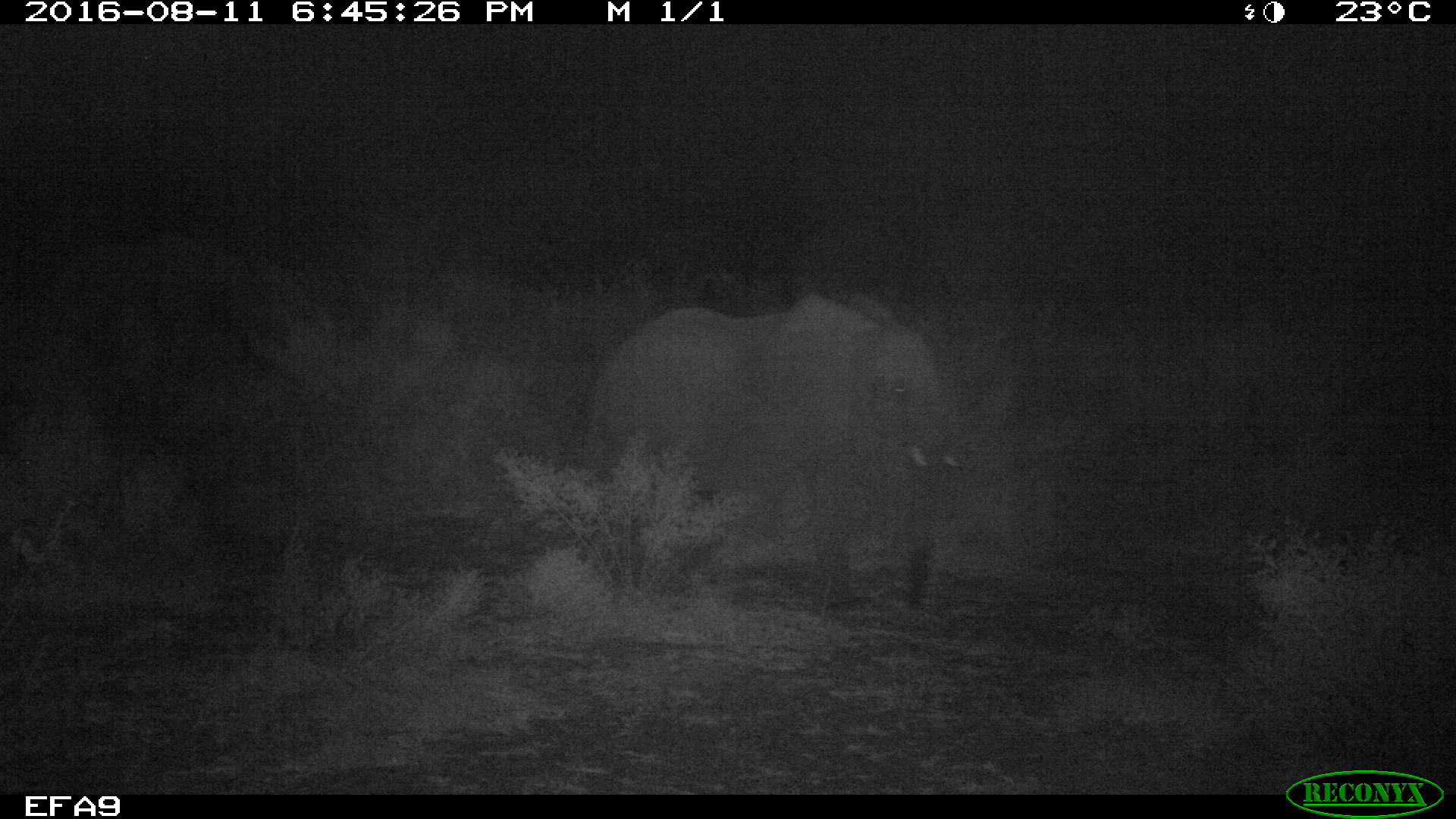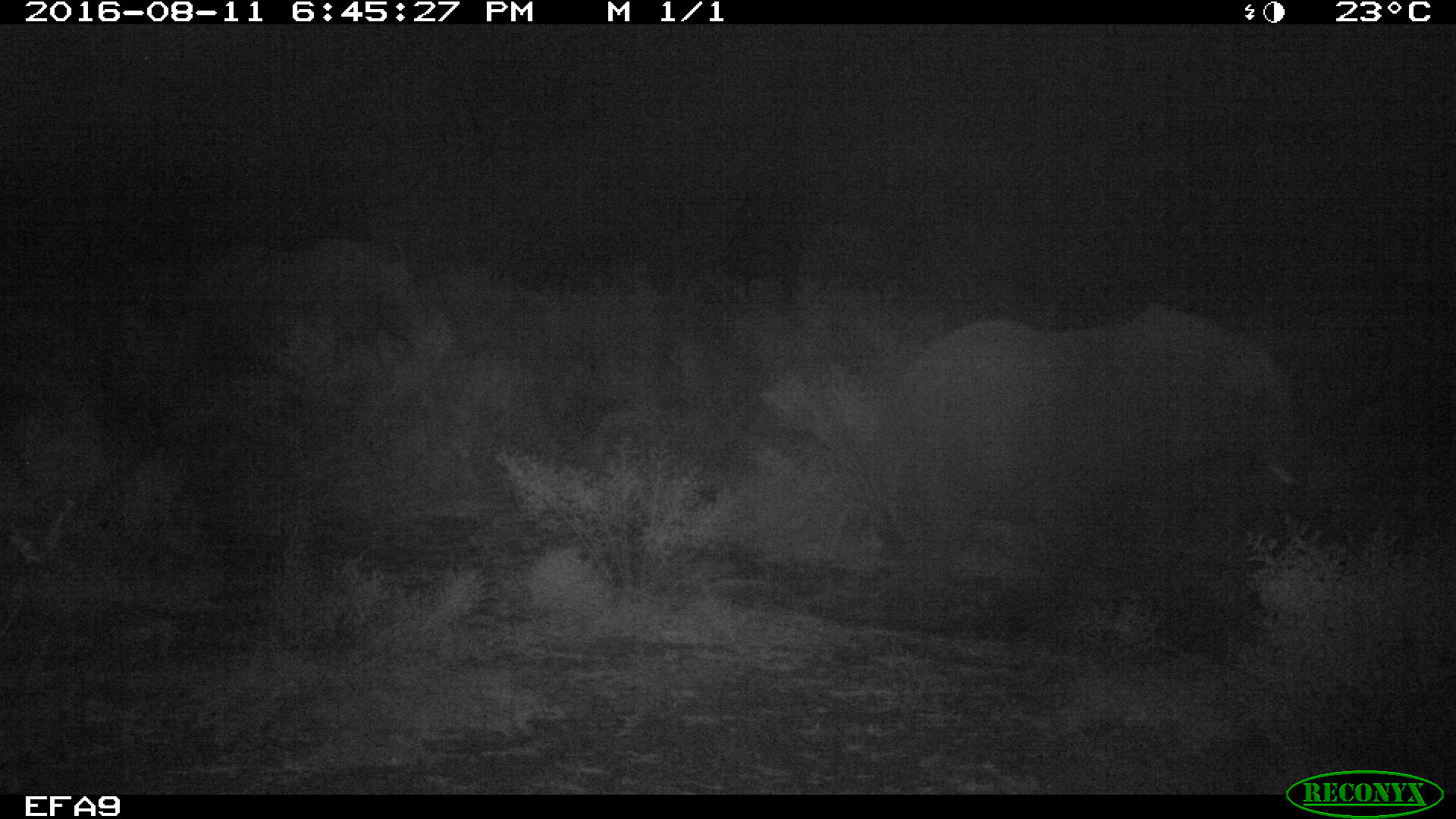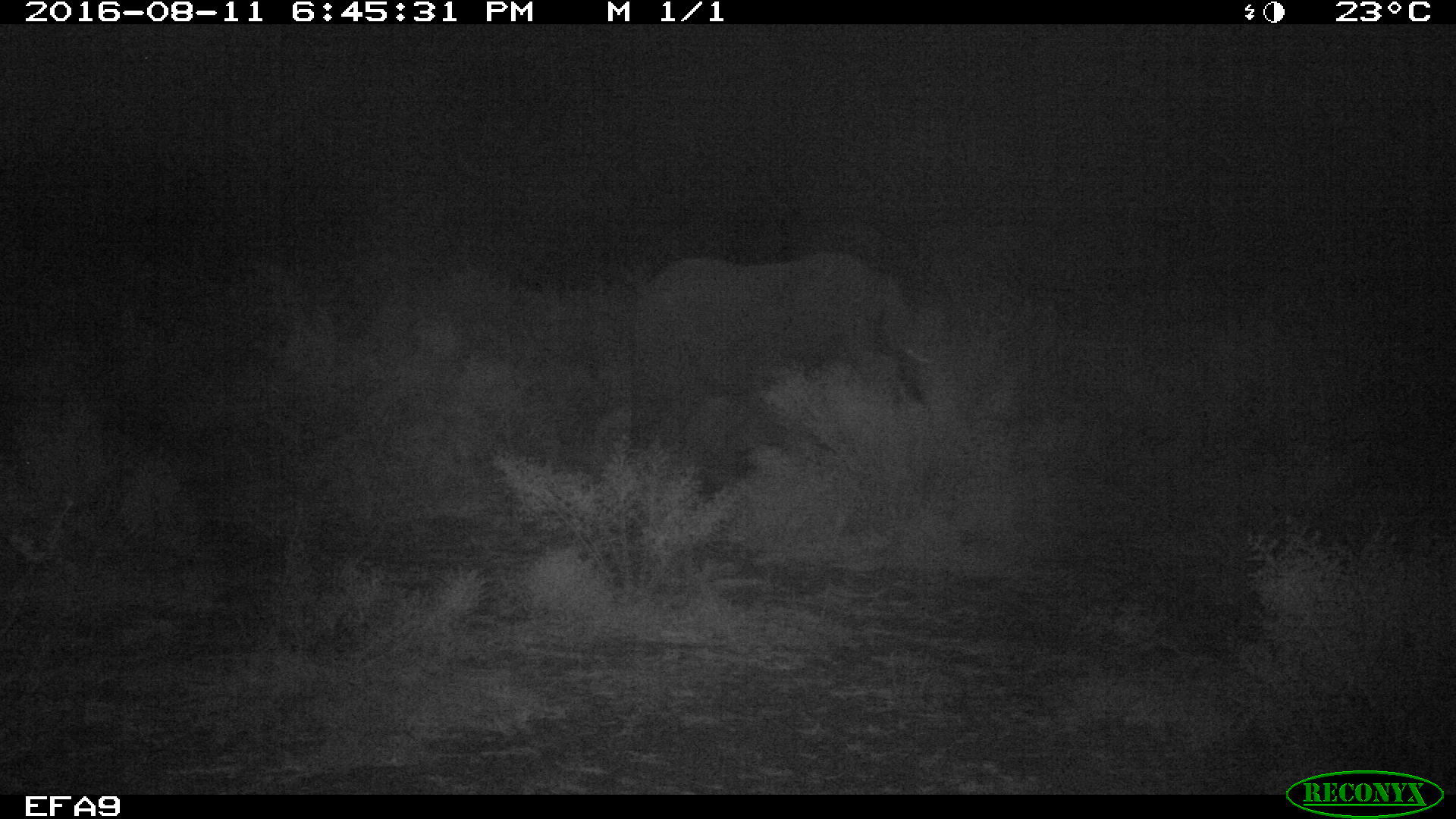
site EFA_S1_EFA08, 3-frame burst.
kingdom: Animalia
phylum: Chordata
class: Mammalia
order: Proboscidea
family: Elephantidae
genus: Loxodonta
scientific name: Loxodonta africana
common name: african bush elephant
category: elephant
Elephant (african bush elephant) (Loxodonta africana), count 1. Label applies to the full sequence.